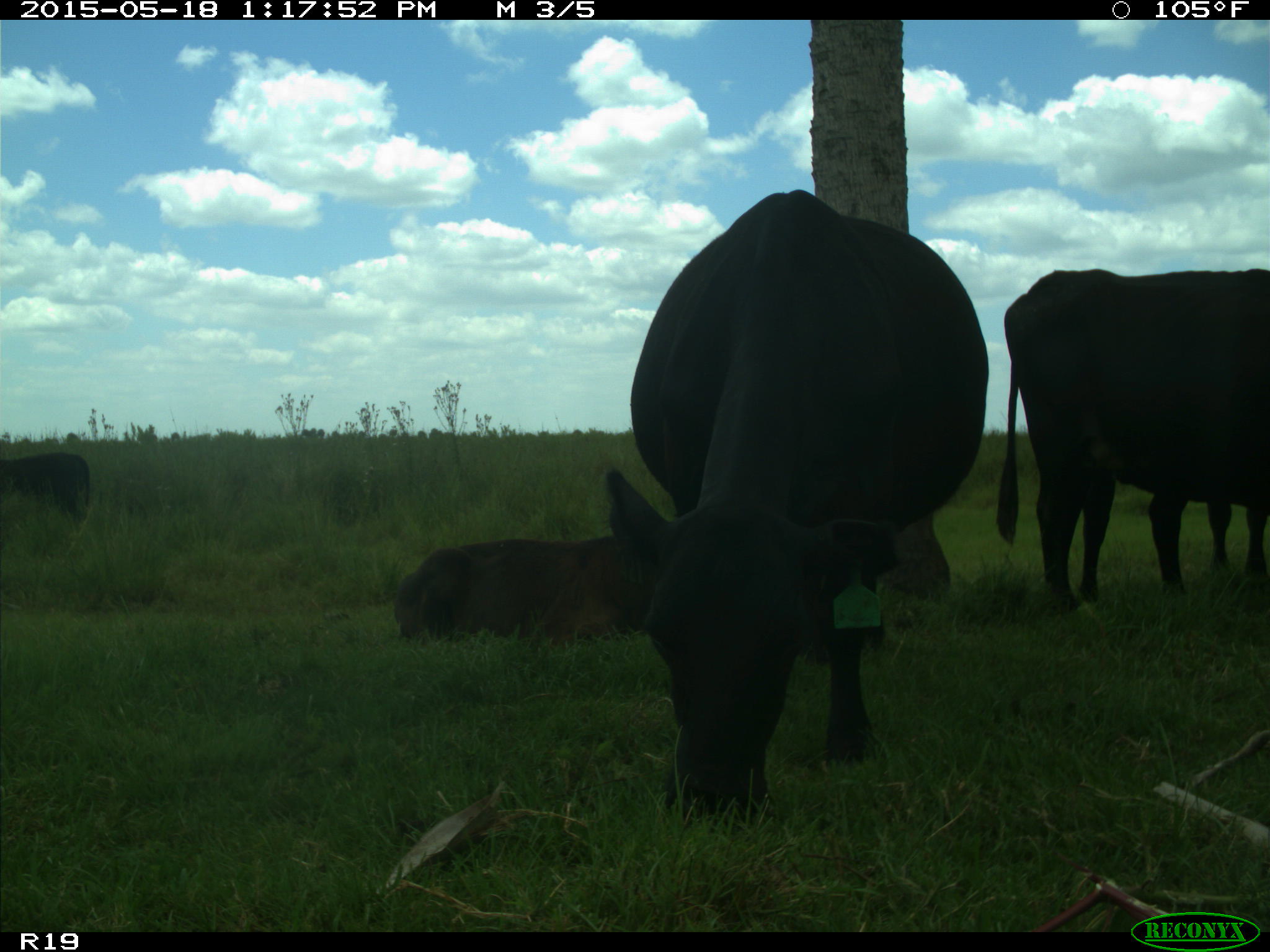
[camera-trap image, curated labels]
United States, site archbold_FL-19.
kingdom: Animalia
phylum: Chordata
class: Mammalia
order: Artiodactyla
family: Bovidae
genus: Bos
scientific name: Bos taurus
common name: domestic cow